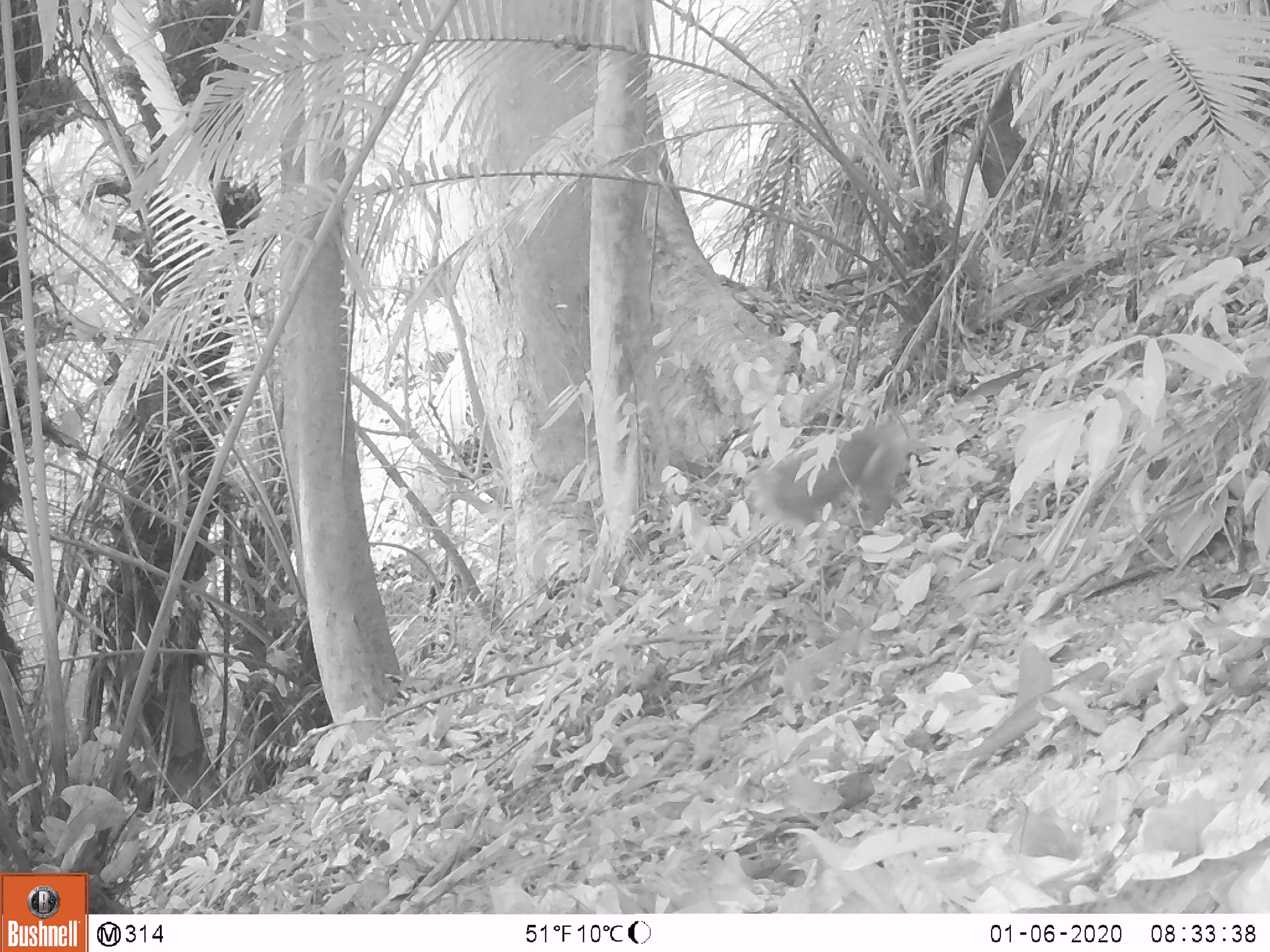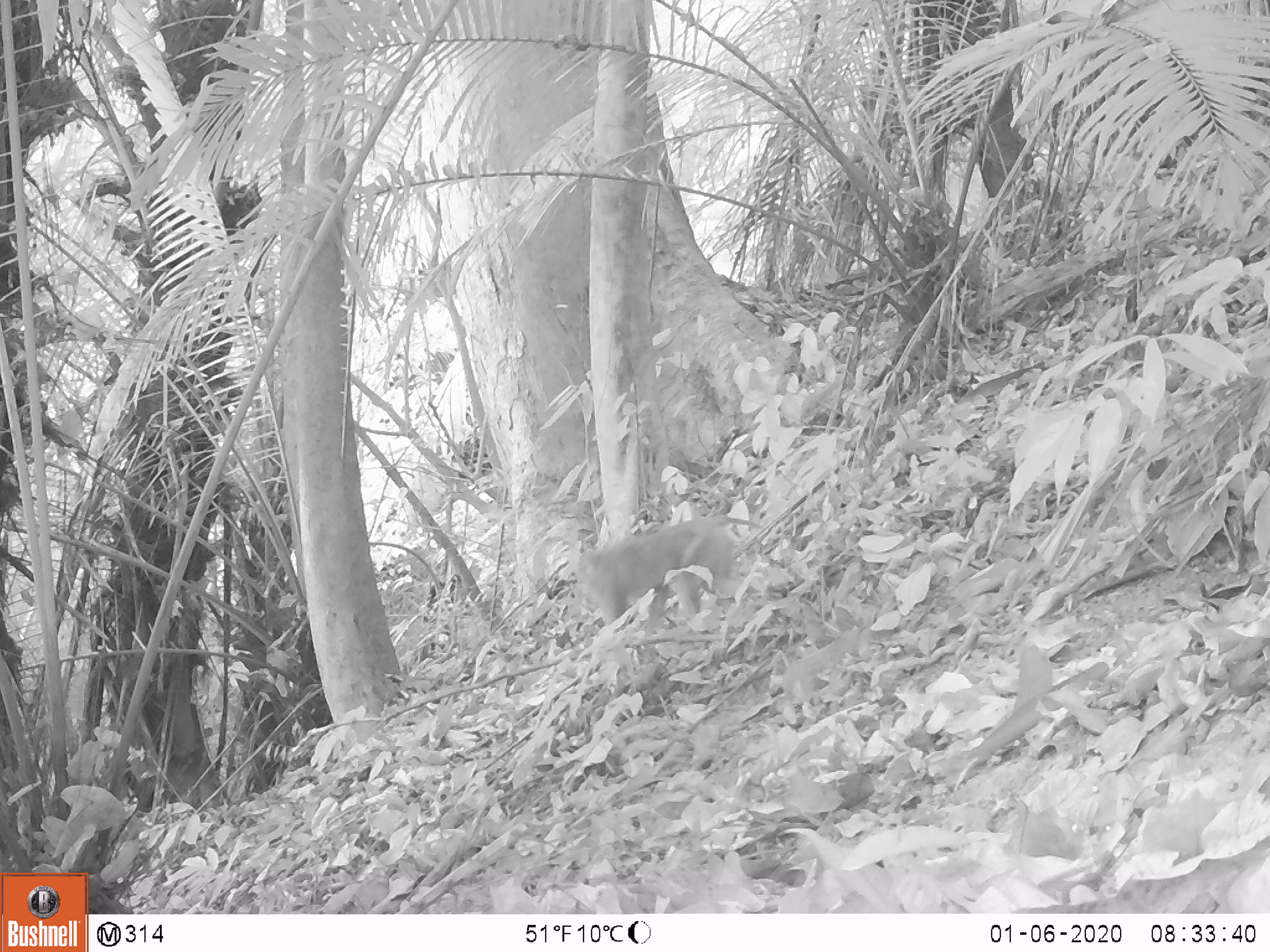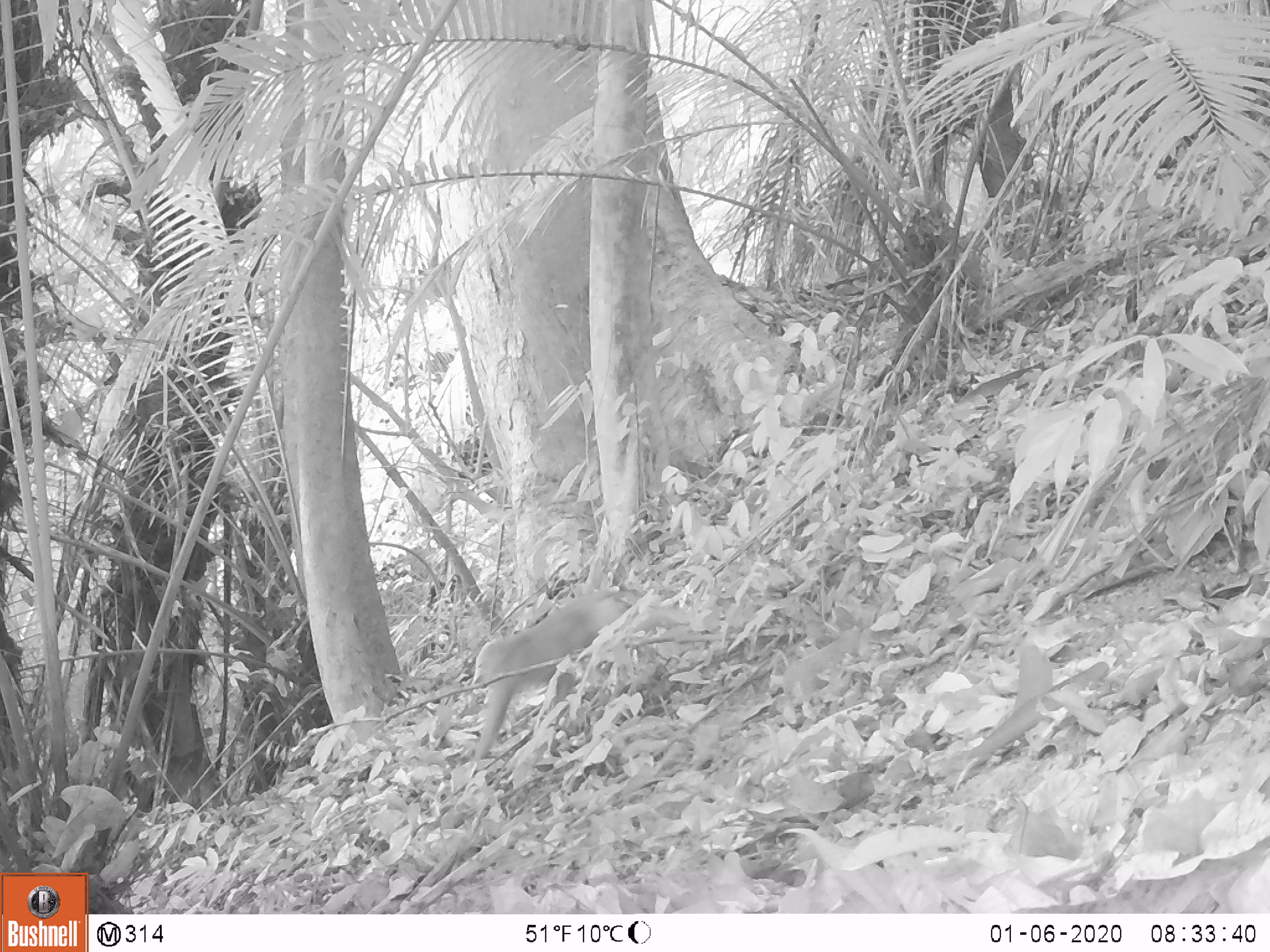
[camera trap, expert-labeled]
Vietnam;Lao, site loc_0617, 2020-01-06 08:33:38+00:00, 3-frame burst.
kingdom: Animalia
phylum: Chordata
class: Mammalia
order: Primates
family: Cercopithecidae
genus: Macaca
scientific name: Macaca nemestrina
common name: pig-tailed macaque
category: pig tailed macaque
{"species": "pig tailed macaque (pig-tailed macaque) (Macaca nemestrina)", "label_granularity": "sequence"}